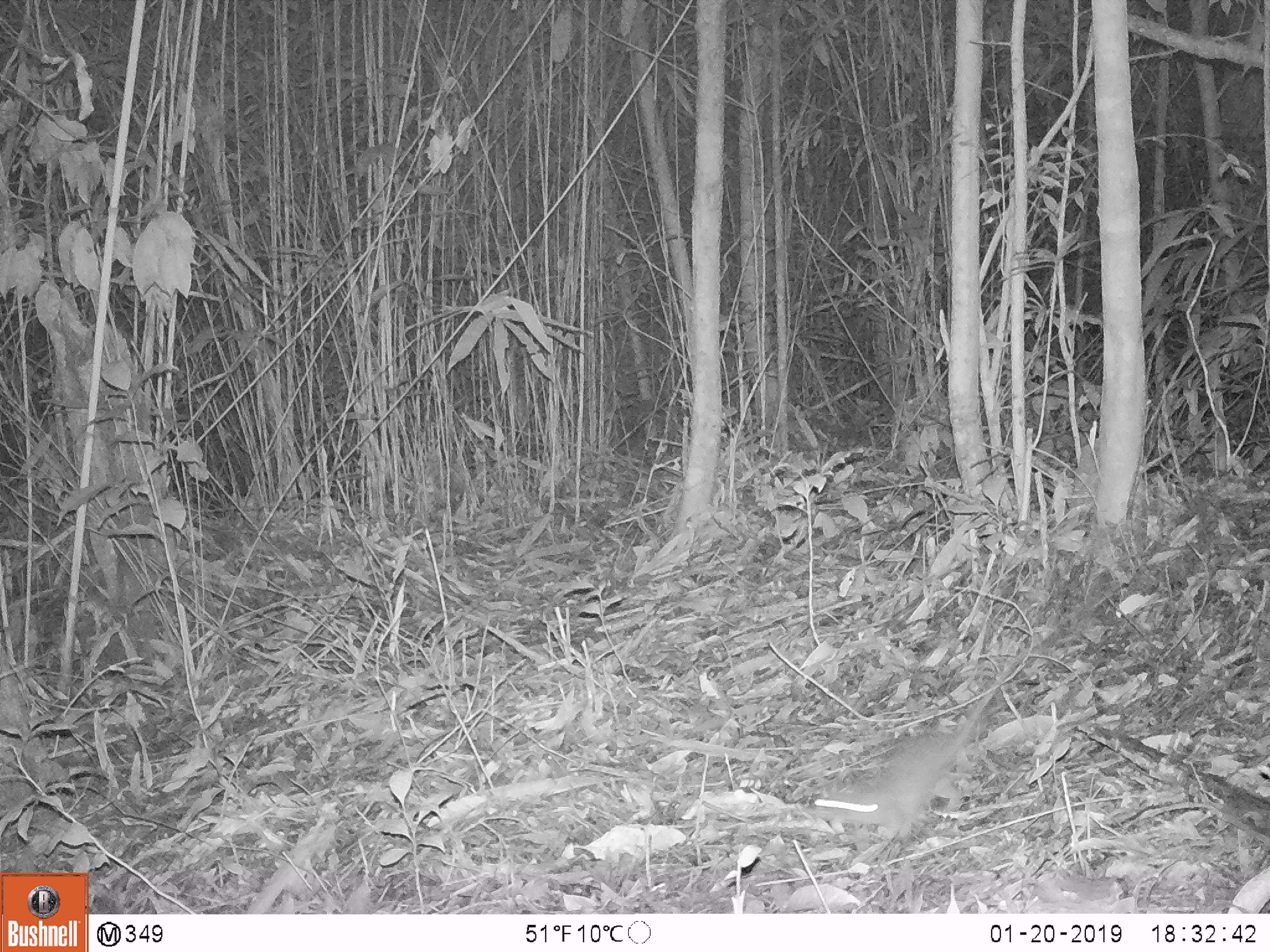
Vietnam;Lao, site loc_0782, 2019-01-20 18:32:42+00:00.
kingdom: Animalia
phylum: Chordata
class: Mammalia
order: Rodentia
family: Muridae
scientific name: Muridae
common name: old-world mice and rats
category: unidentified murid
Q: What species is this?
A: Unidentified murid (old-world mice and rats) (Muridae).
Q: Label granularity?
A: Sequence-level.